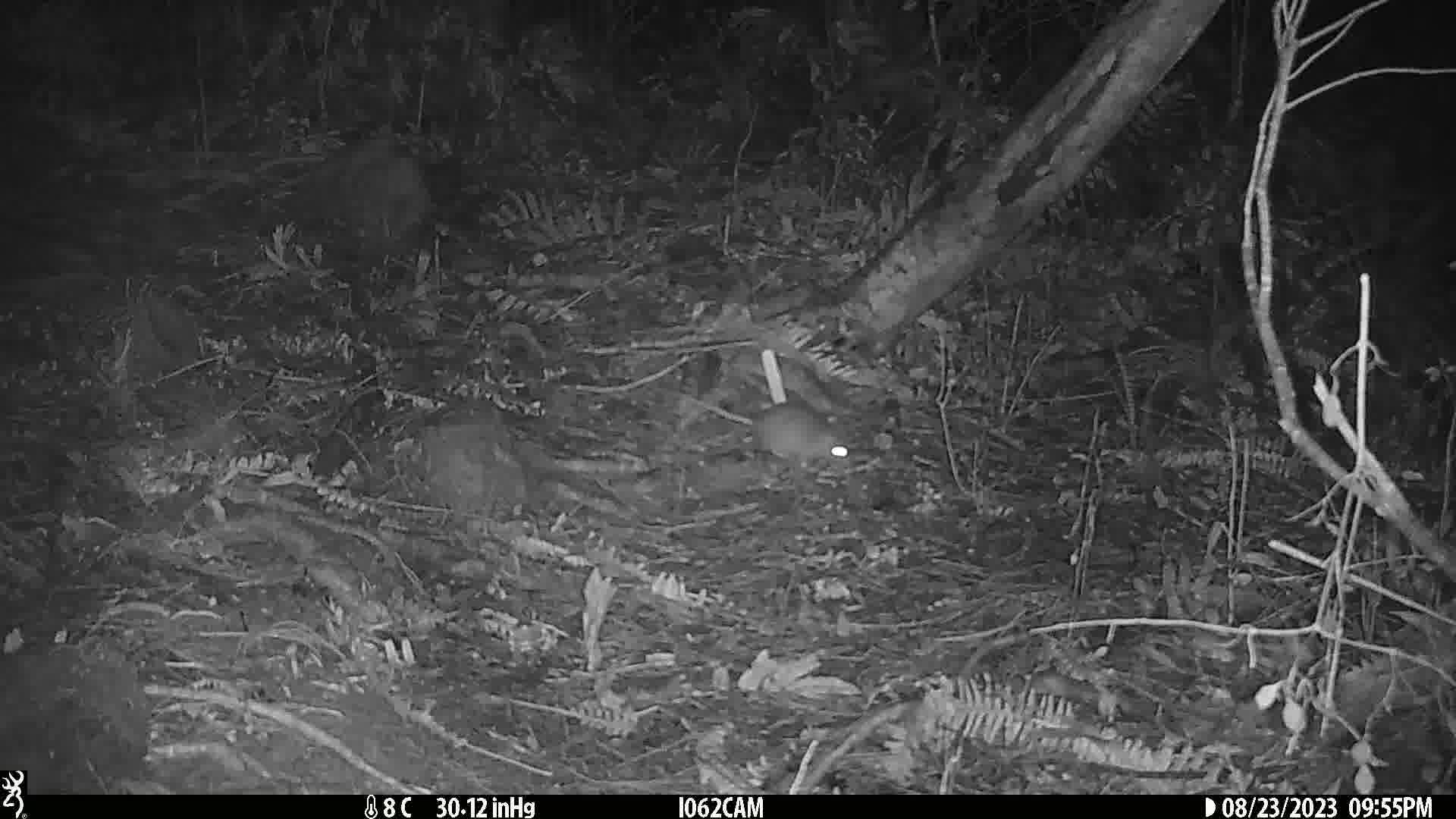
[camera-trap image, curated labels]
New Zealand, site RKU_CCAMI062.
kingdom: Animalia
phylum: Chordata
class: Mammalia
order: Rodentia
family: Muridae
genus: Rattus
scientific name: Rattus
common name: rat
Rat (Rattus).